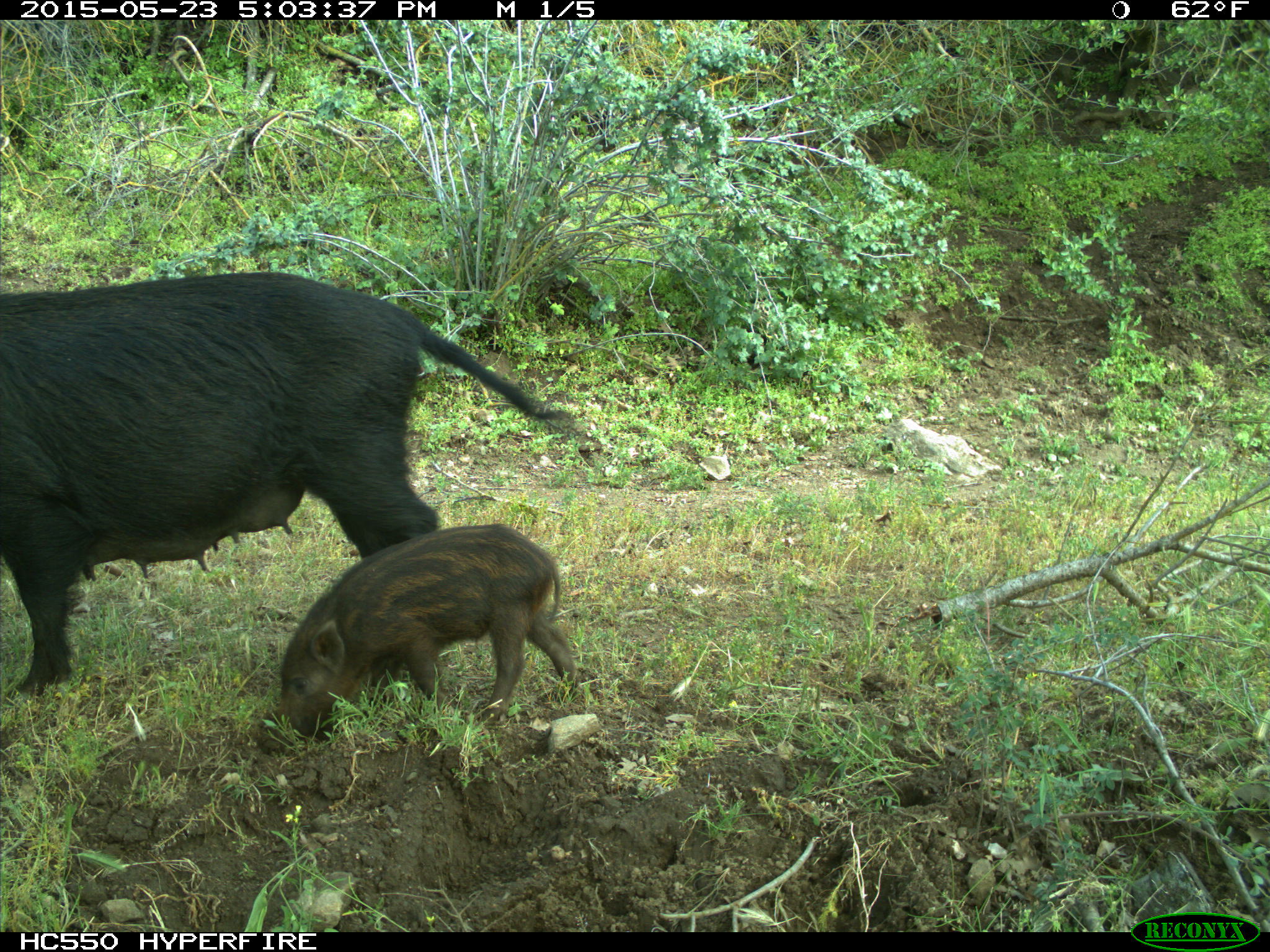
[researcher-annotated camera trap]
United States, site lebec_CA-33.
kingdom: Animalia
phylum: Chordata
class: Mammalia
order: Artiodactyla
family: Suidae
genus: Sus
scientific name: Sus scrofa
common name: wild boar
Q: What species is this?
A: Sus scrofa (wild boar).